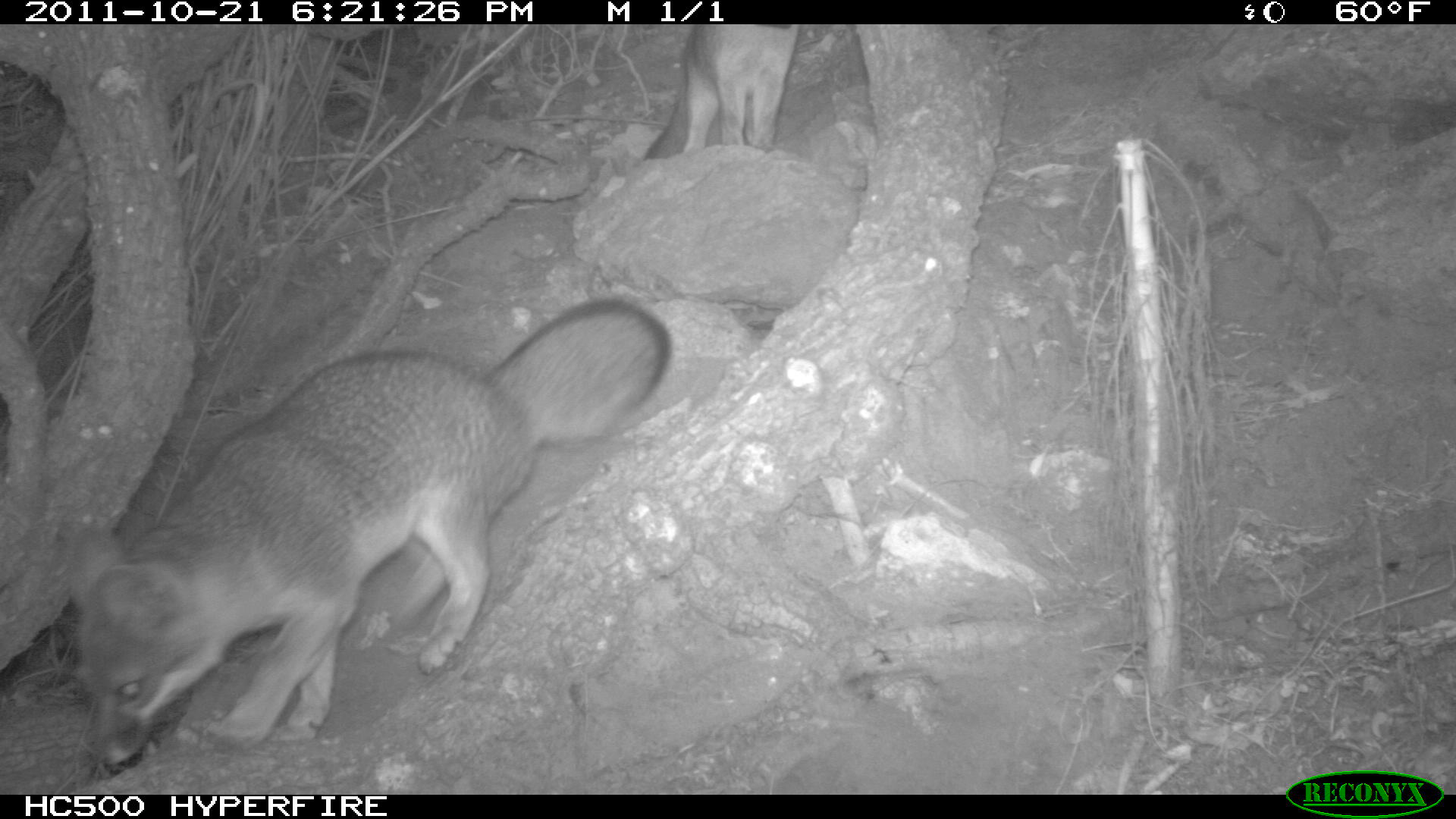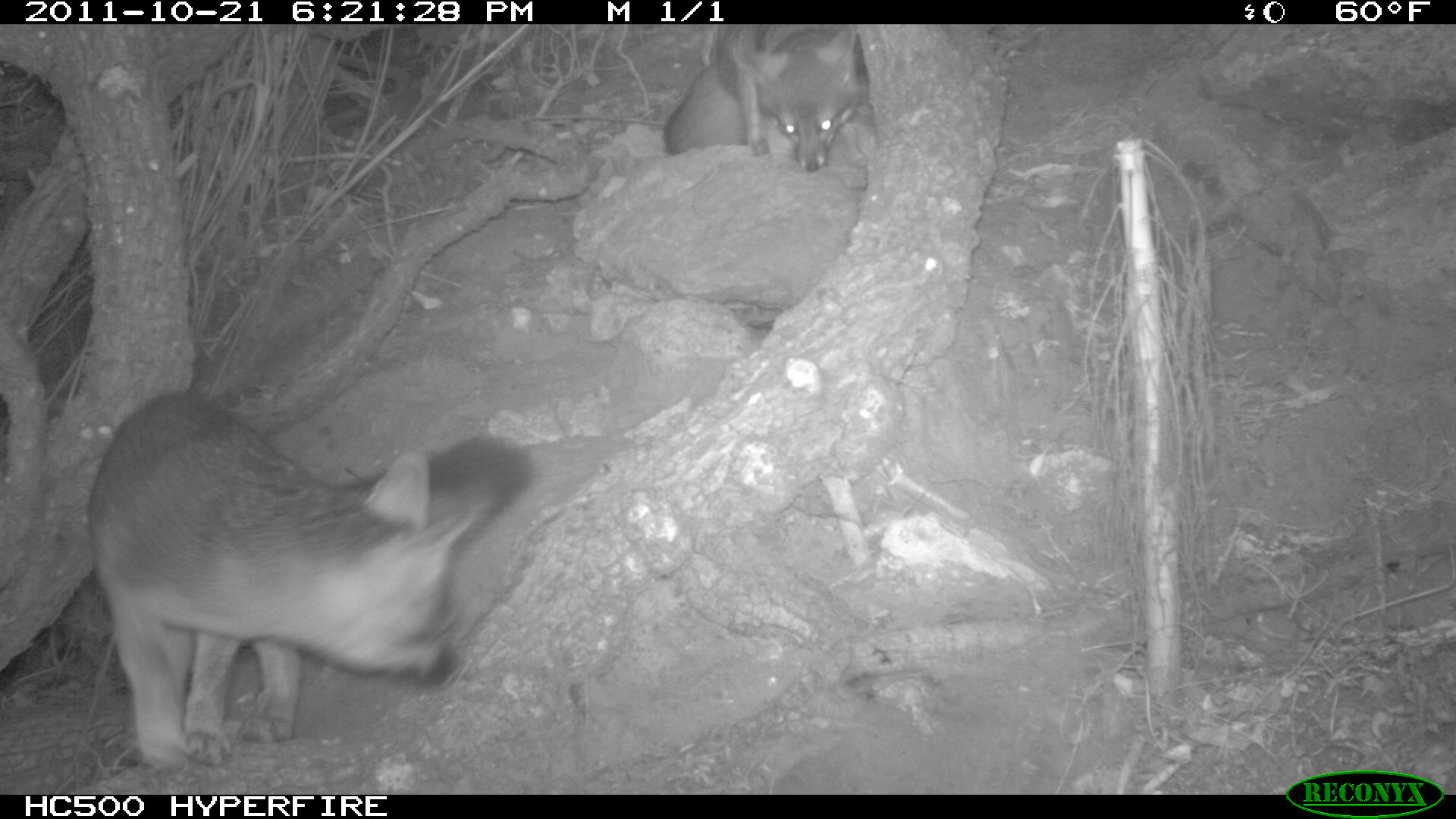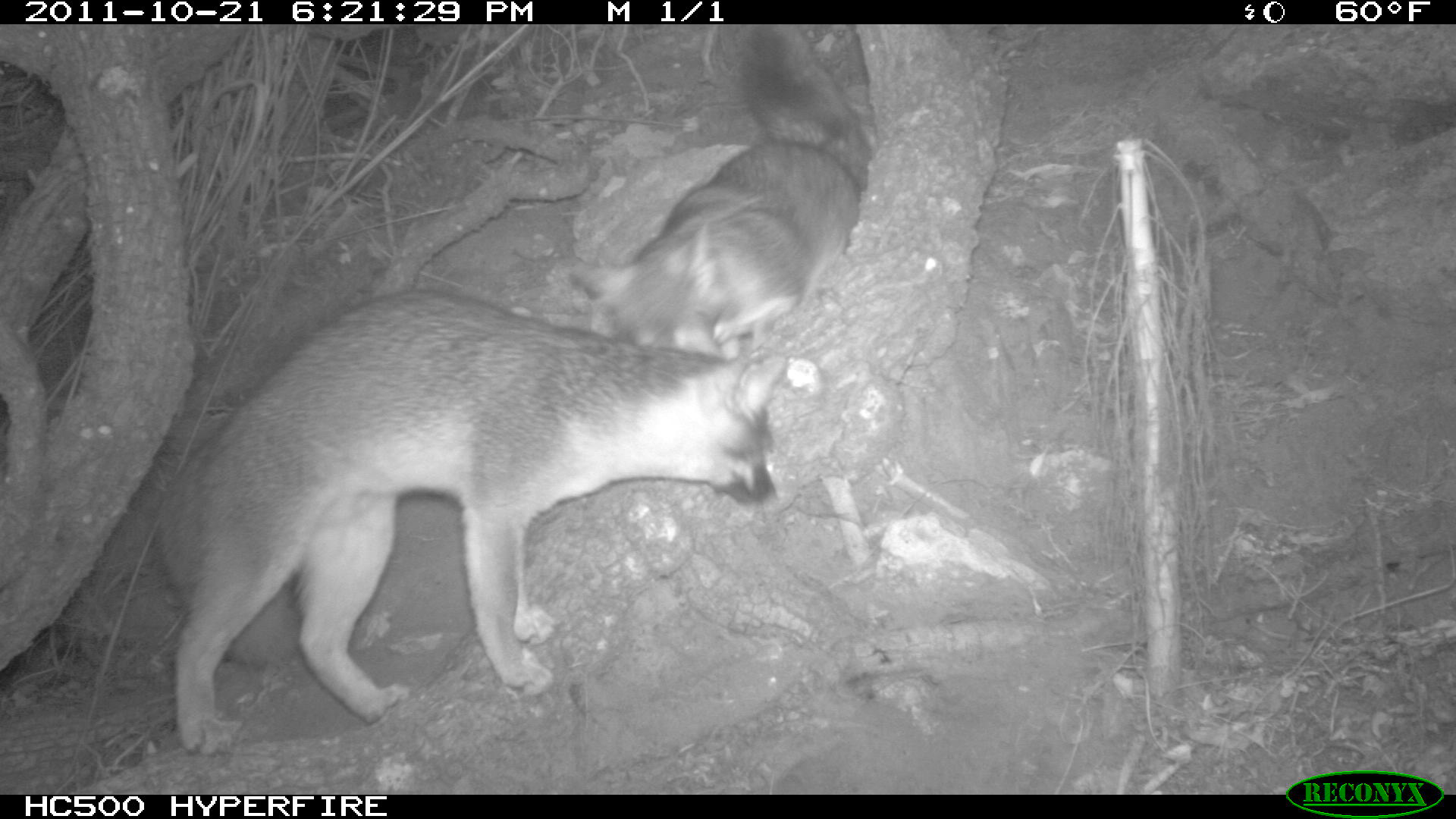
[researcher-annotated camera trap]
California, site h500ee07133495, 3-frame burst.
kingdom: Animalia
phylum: Chordata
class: Mammalia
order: Carnivora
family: Canidae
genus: Urocyon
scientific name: Urocyon littoralis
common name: island fox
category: fox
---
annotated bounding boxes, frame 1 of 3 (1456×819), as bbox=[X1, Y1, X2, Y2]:
fox: bbox=[66, 294, 671, 774]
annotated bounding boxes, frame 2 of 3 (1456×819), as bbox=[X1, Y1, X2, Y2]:
fox: bbox=[86, 389, 538, 775]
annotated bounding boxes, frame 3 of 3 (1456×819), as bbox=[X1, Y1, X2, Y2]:
fox: bbox=[155, 288, 788, 758]; bbox=[570, 25, 870, 351]